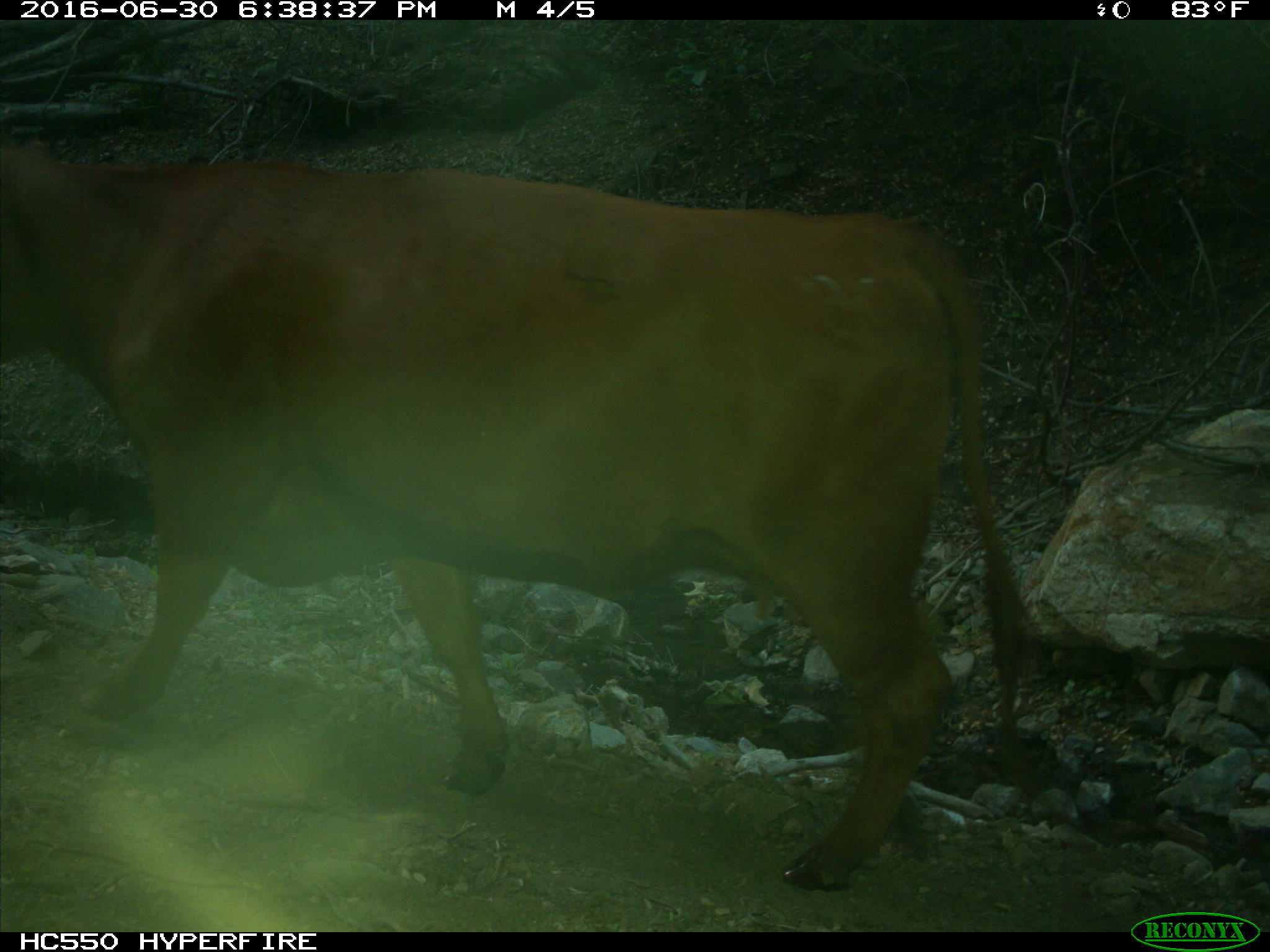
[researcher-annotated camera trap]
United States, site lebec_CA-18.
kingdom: Animalia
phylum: Chordata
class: Mammalia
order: Artiodactyla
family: Bovidae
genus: Bos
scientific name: Bos taurus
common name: domestic cow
Bos taurus (domestic cow).